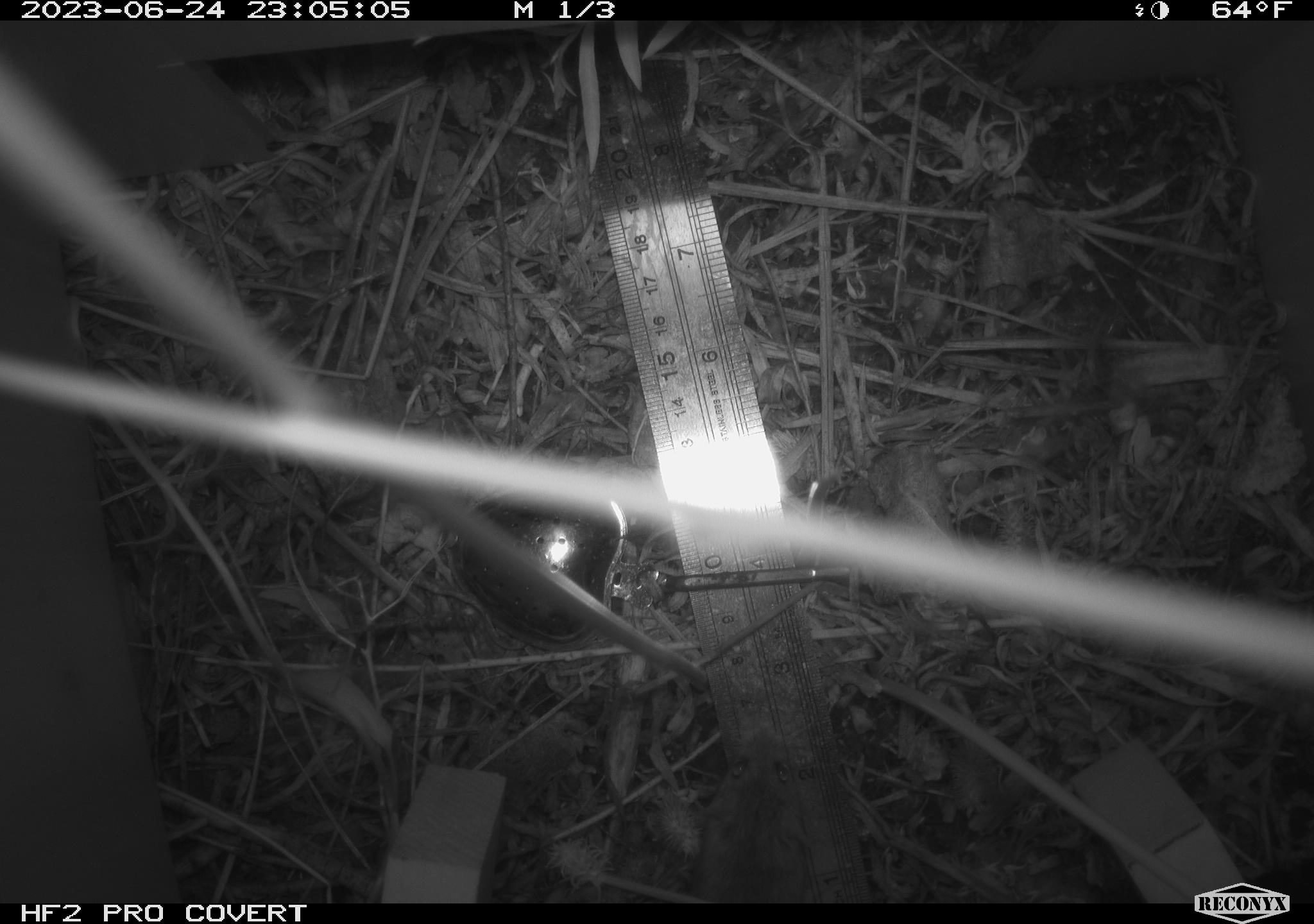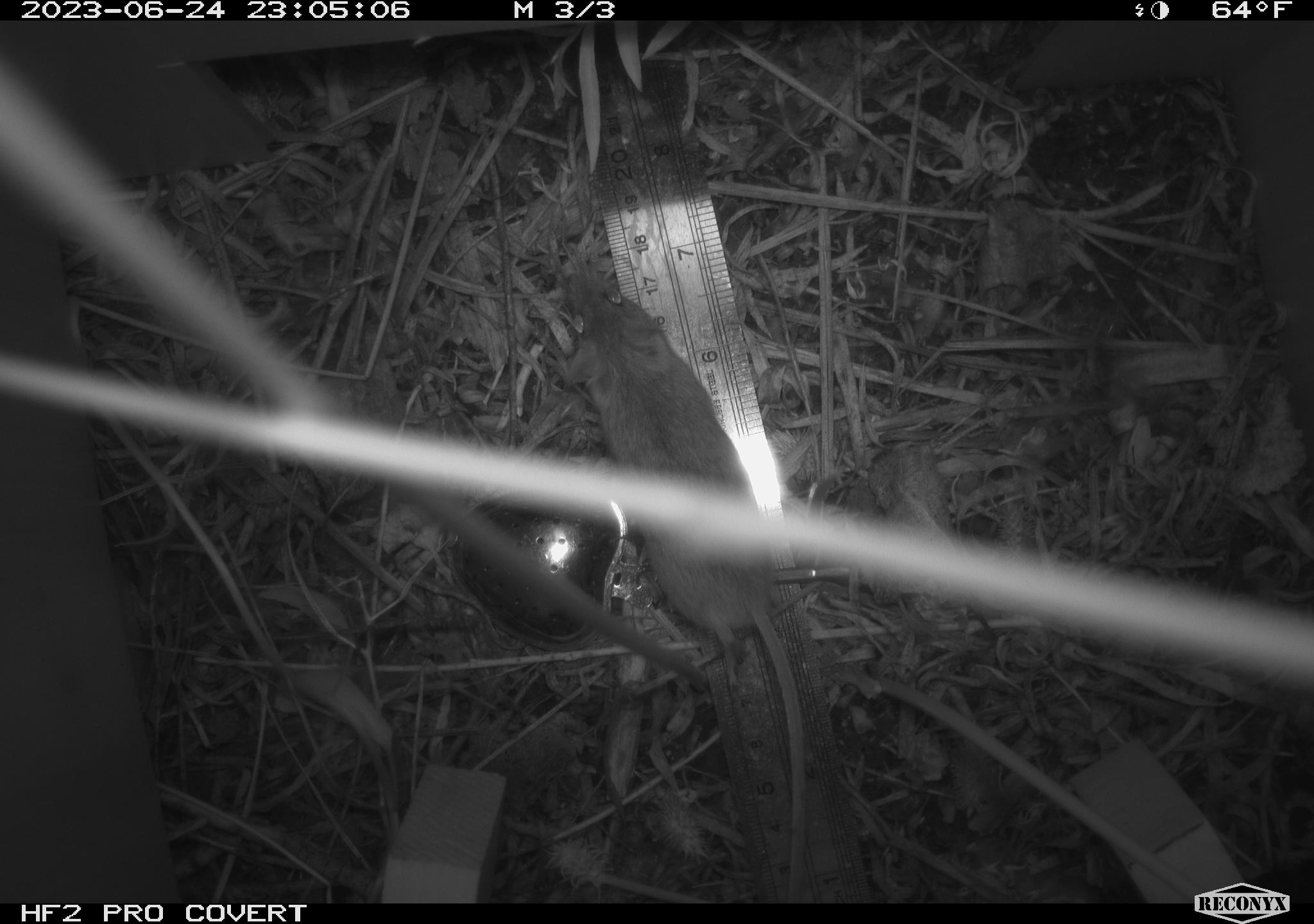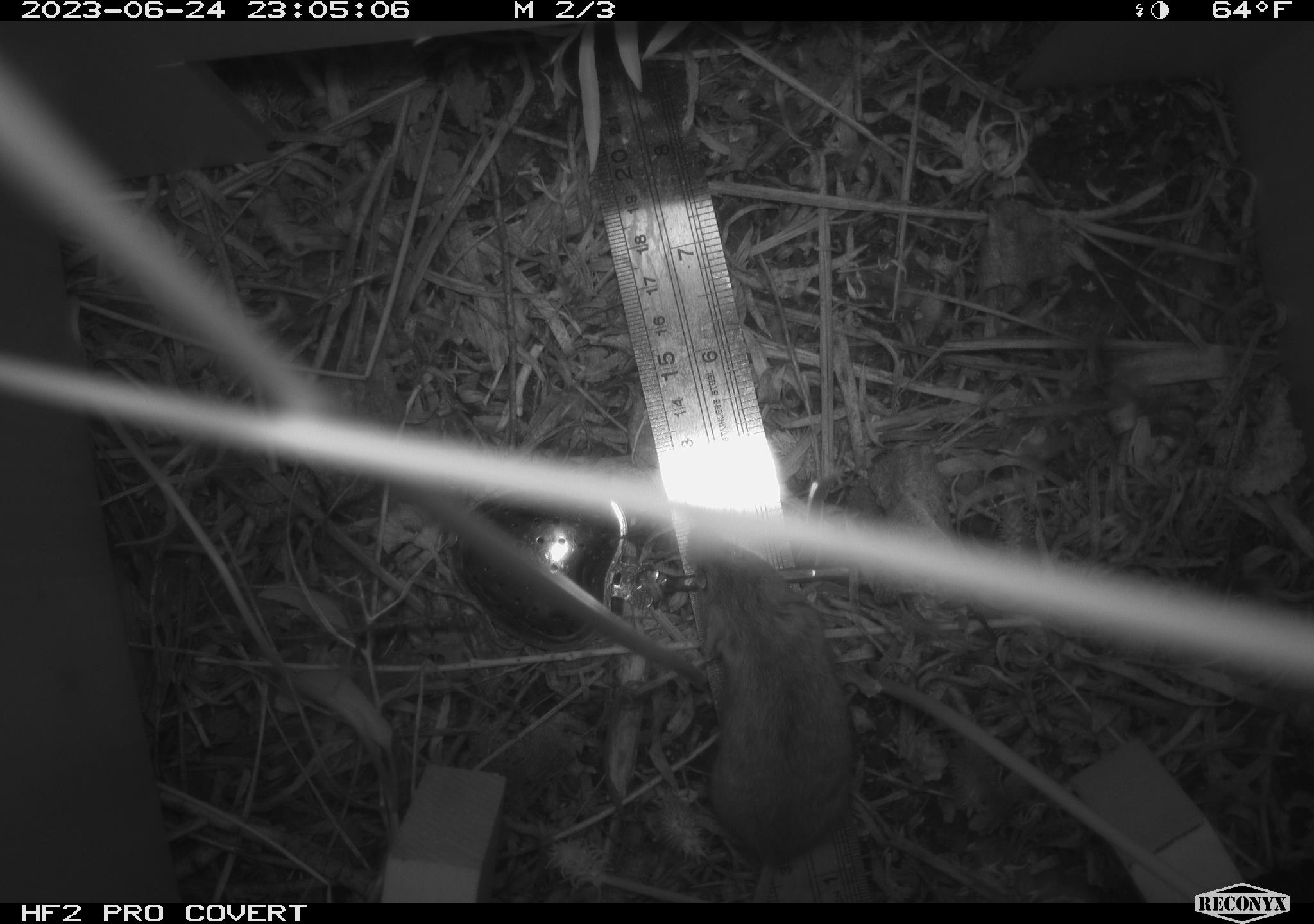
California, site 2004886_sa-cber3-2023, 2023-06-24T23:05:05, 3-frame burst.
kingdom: Animalia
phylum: Chordata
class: Mammalia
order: Rodentia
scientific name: Rodentia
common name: mouse species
Mouse species (Rodentia).